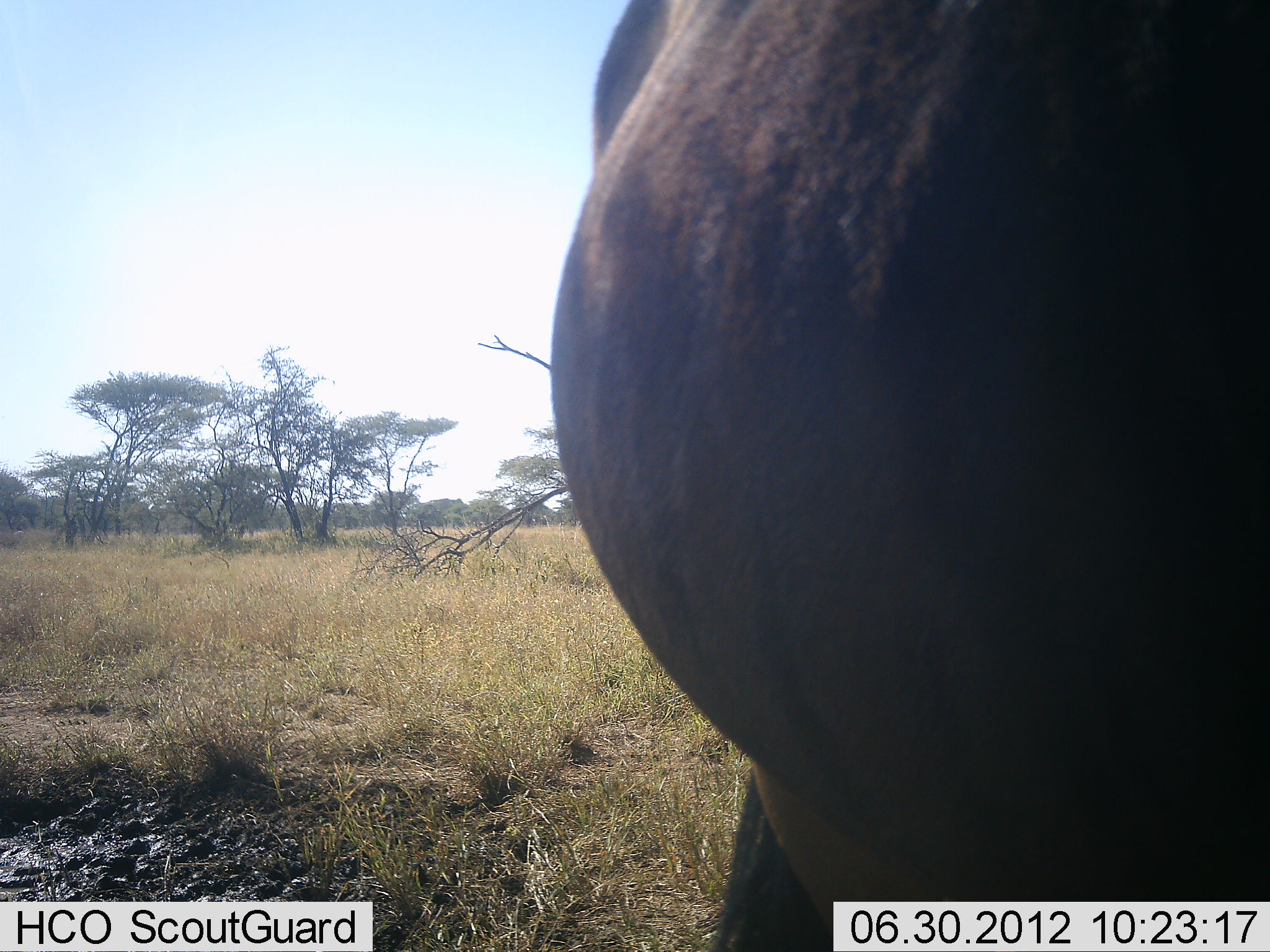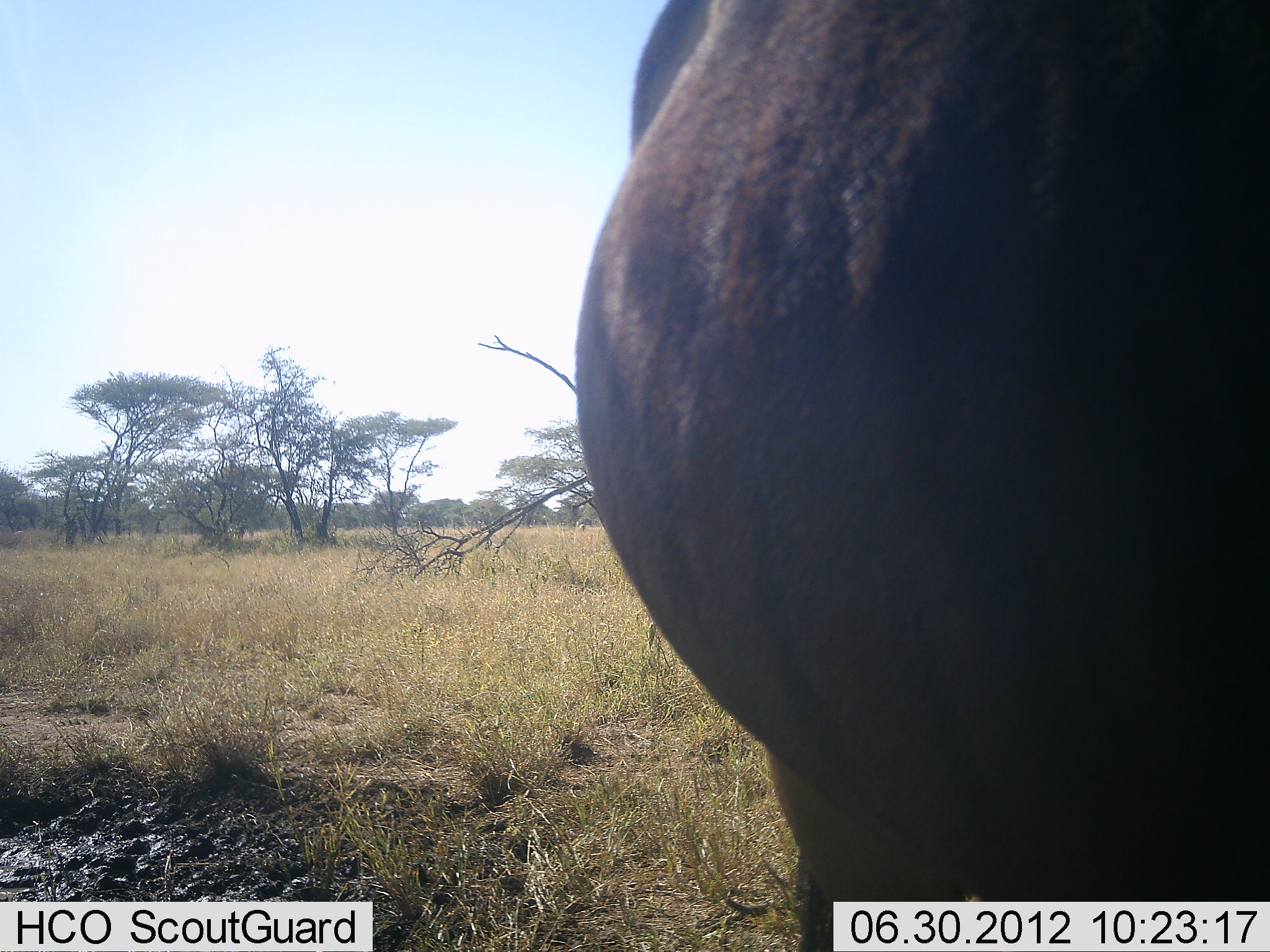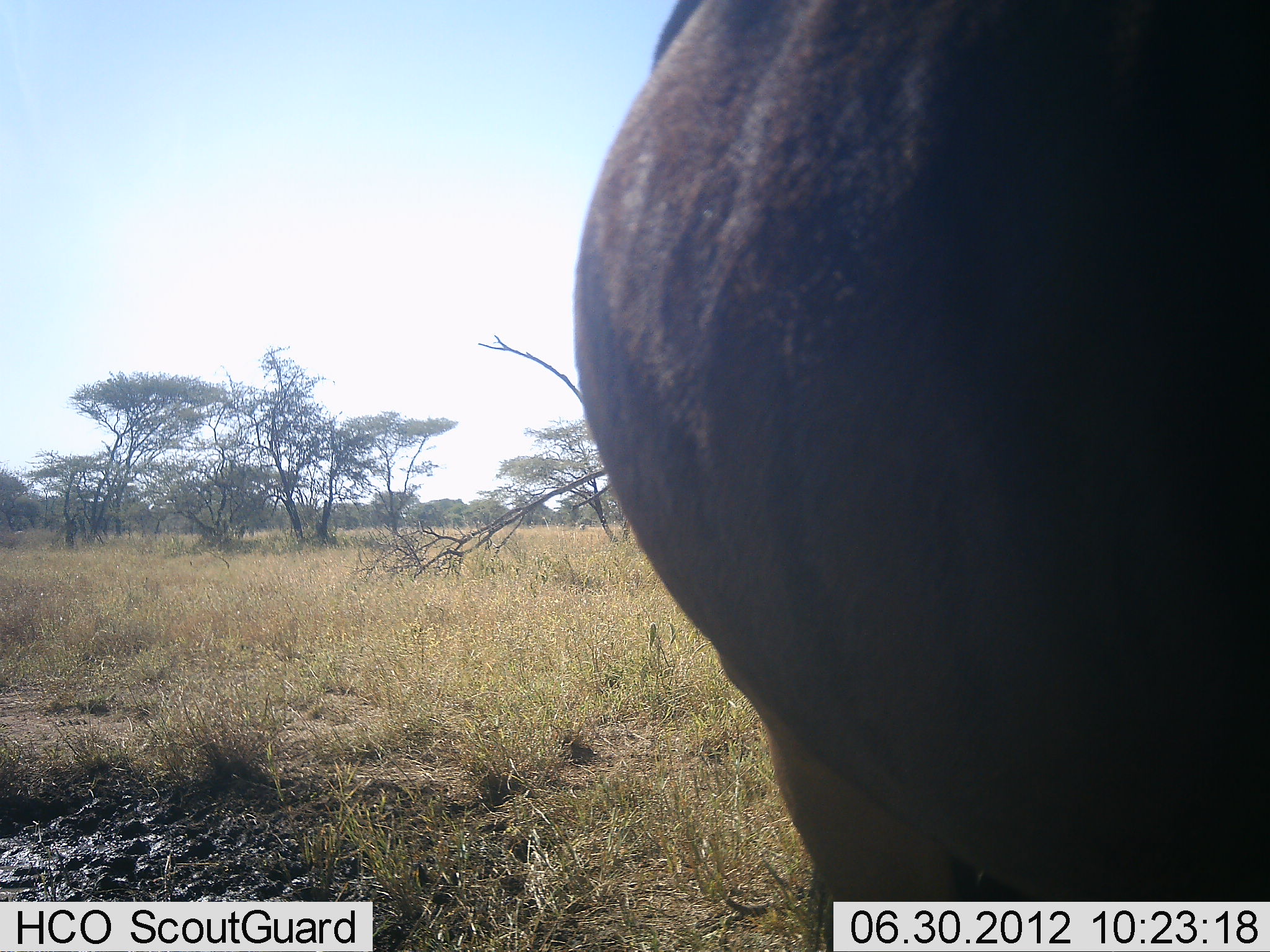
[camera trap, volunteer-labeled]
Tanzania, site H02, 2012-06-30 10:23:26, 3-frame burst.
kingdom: Animalia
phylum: Chordata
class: Mammalia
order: Artiodactyla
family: Bovidae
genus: Connochaetes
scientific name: Connochaetes taurinus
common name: blue wildebeest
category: wildebeest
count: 1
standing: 90%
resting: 0%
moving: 10%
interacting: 0%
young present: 0%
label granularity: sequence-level